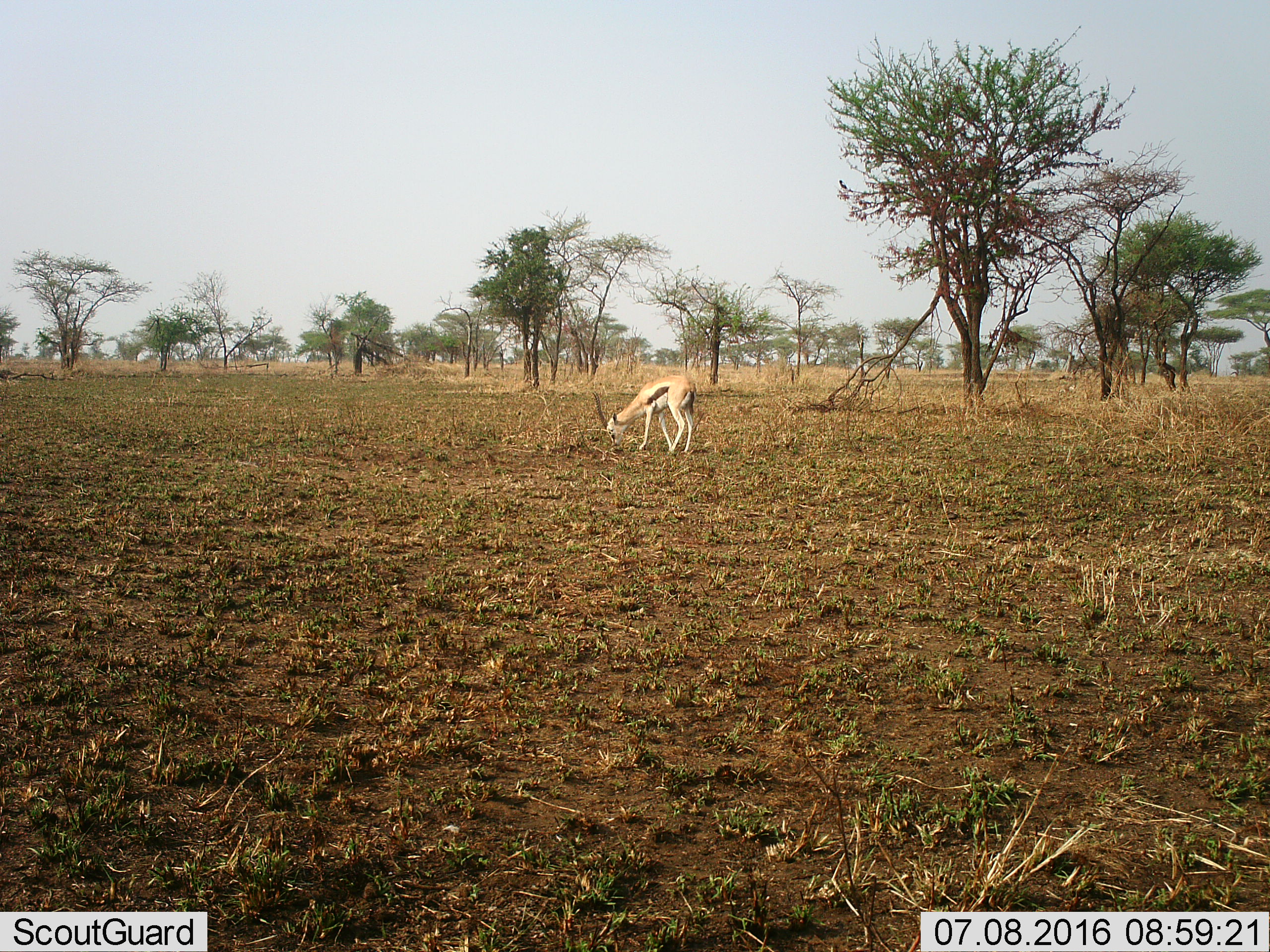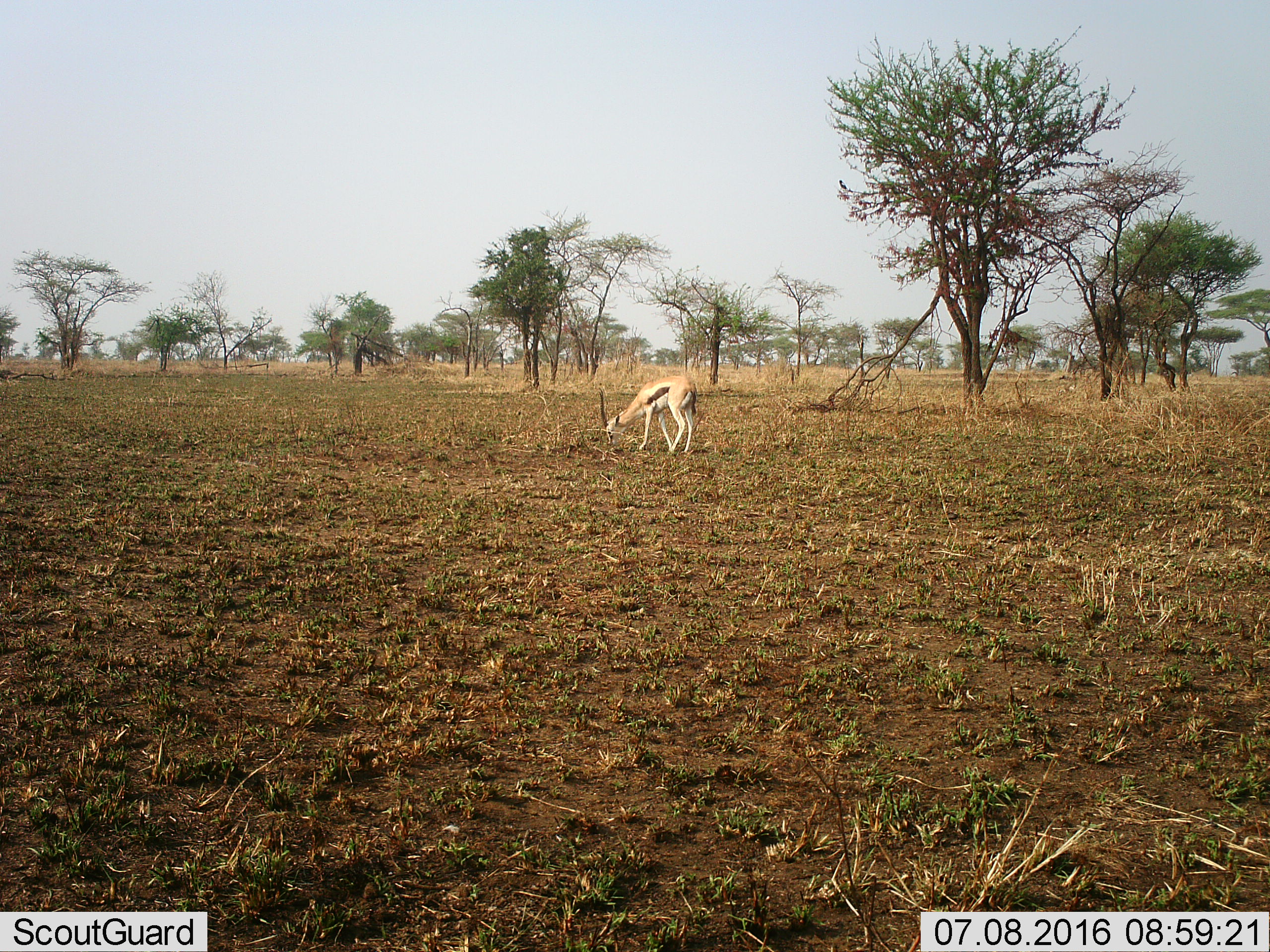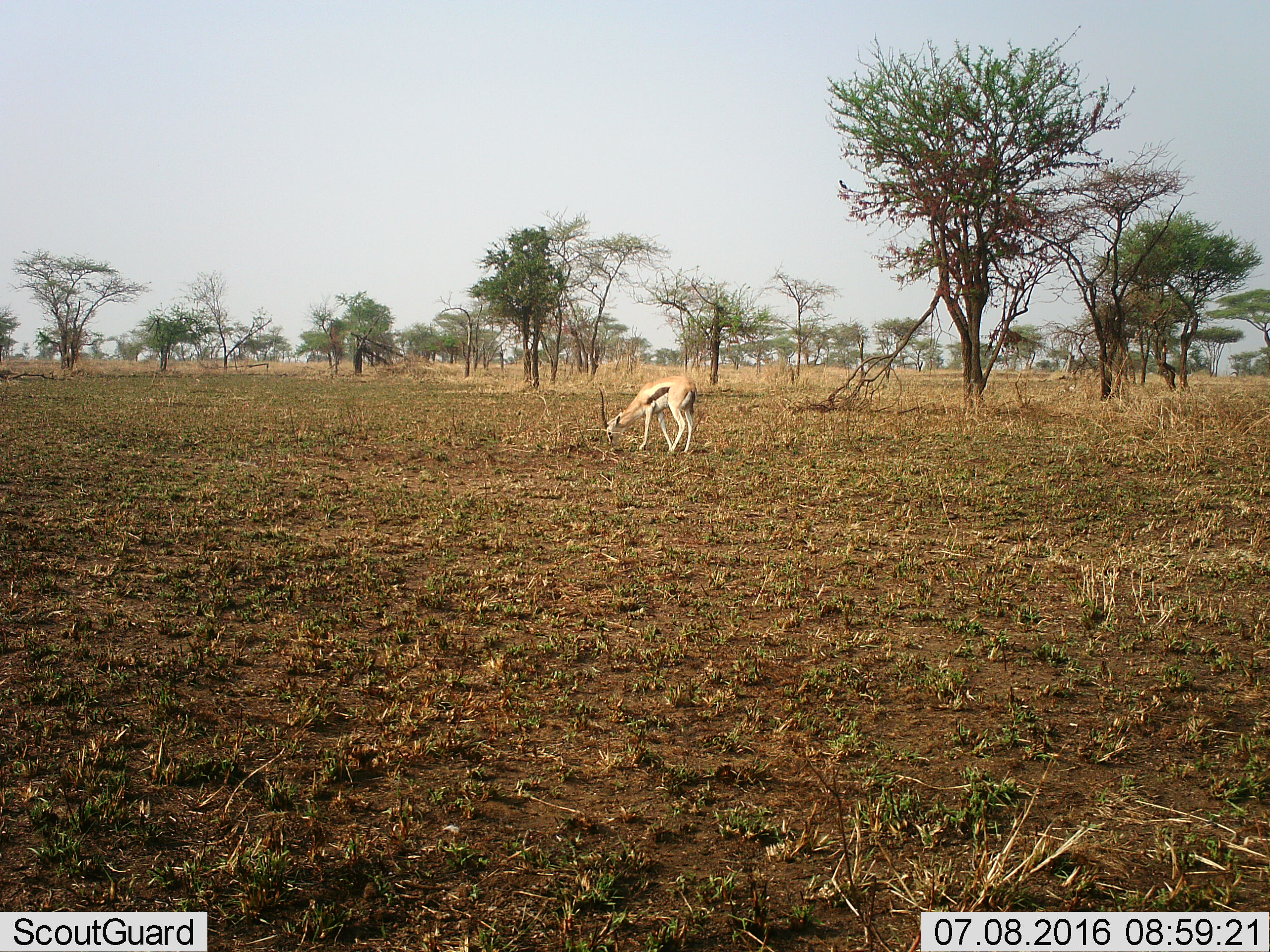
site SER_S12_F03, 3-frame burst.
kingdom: Animalia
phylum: Chordata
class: Mammalia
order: Artiodactyla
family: Bovidae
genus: Eudorcas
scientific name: Eudorcas thomsonii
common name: thomson's gazelle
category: gazellethomsons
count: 1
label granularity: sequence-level